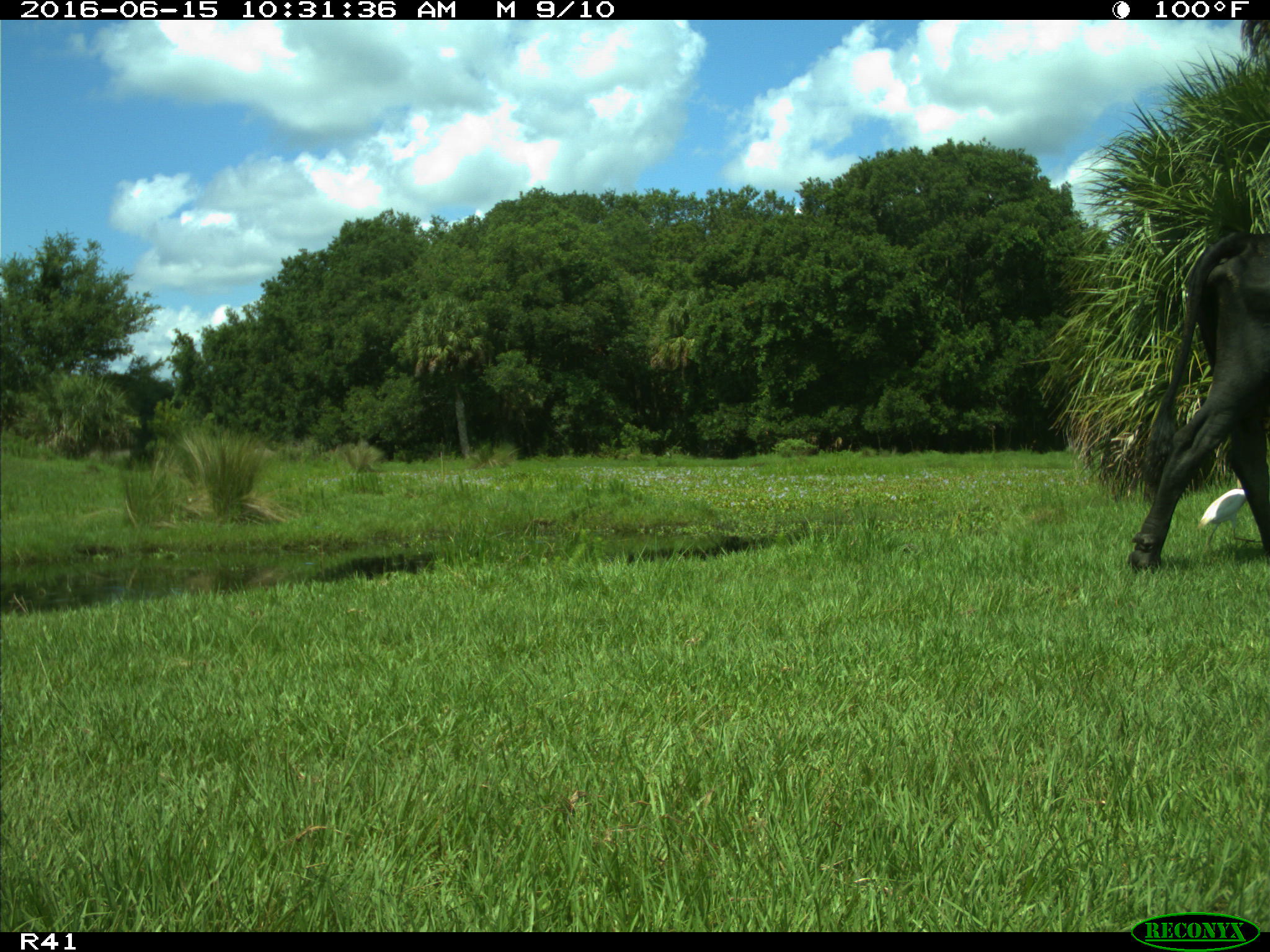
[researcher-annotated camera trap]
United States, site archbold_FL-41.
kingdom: Animalia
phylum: Chordata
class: Mammalia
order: Artiodactyla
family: Bovidae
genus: Bos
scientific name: Bos taurus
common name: domestic cow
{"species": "Bos taurus (domestic cow)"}